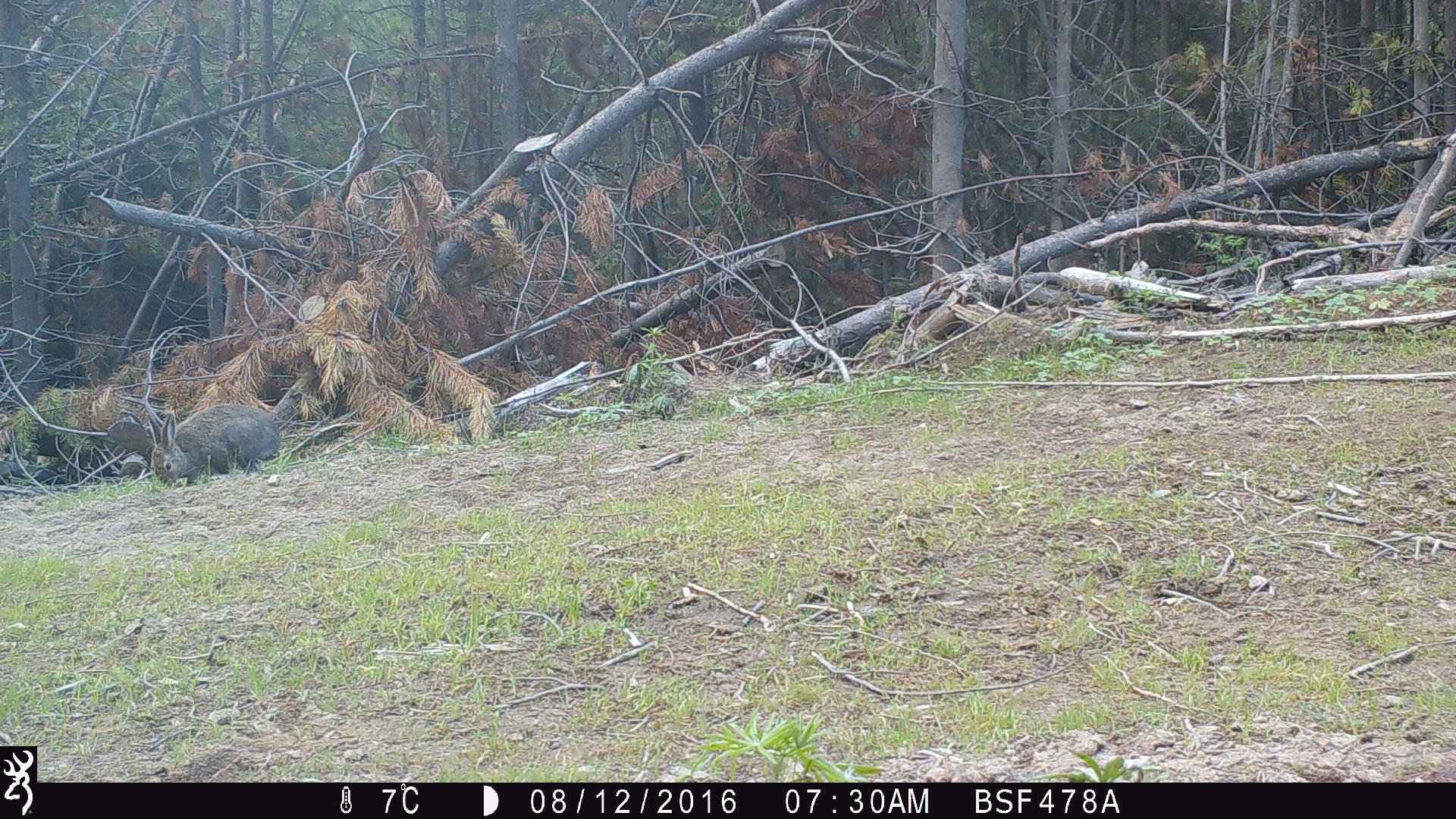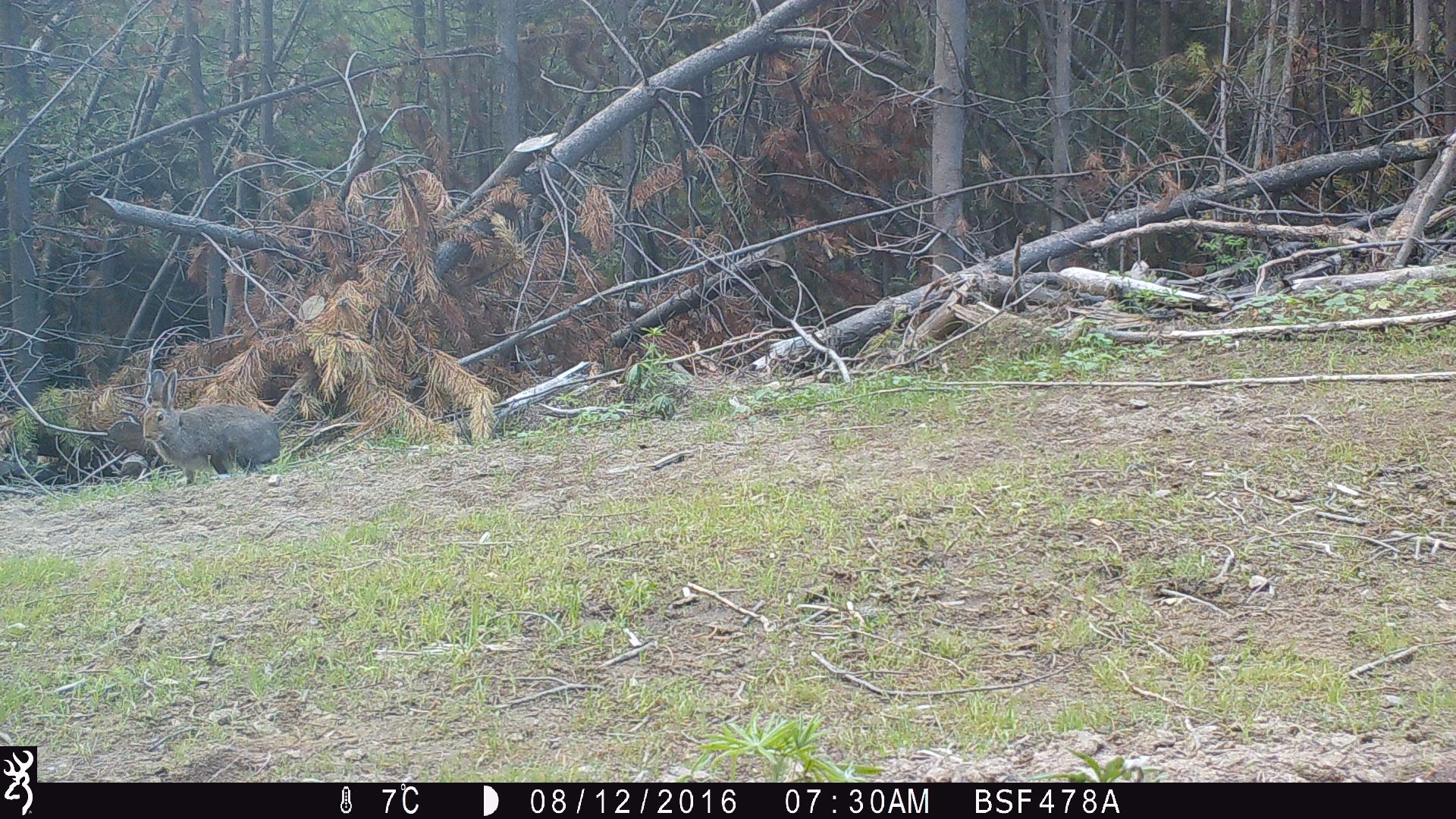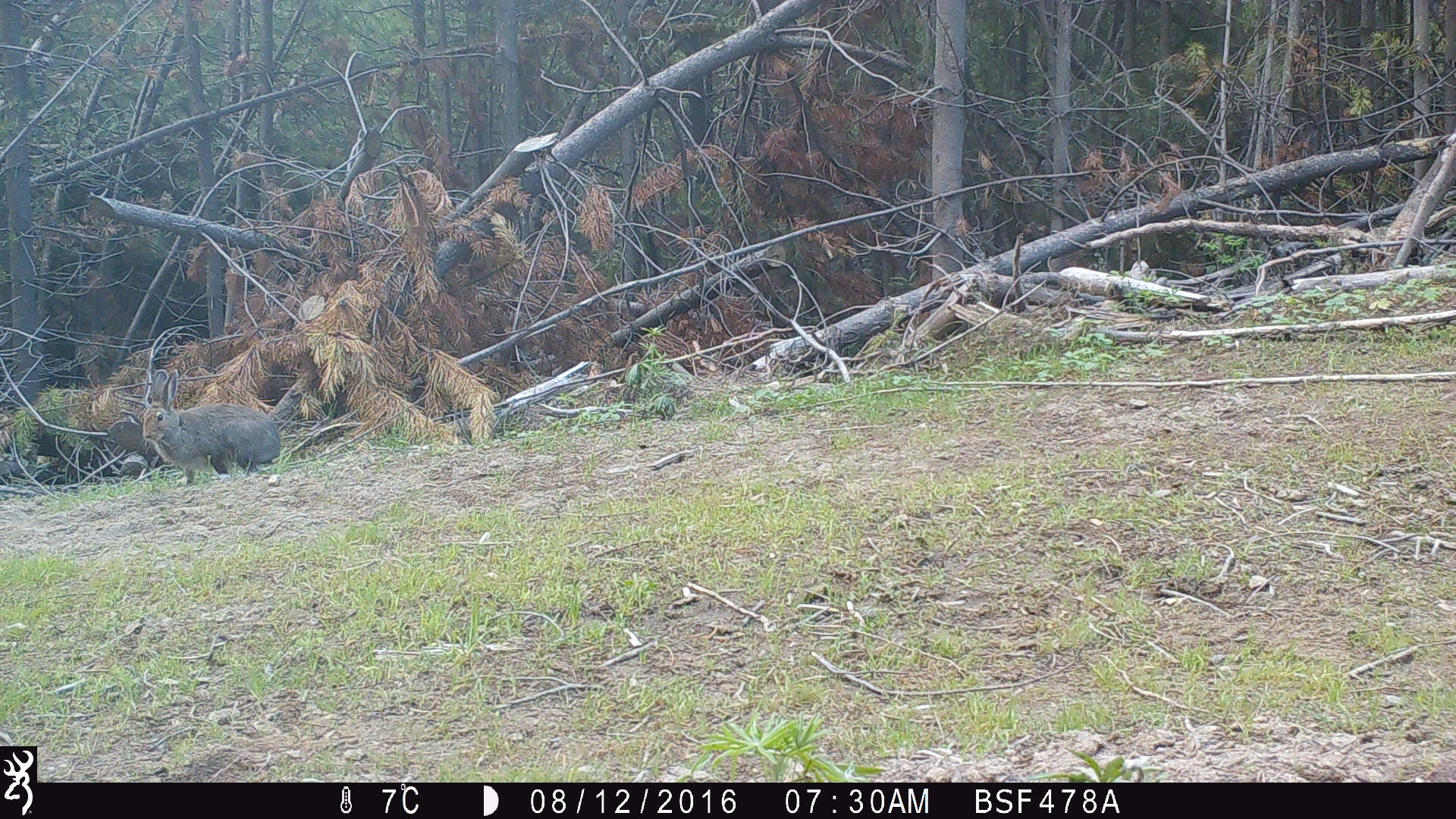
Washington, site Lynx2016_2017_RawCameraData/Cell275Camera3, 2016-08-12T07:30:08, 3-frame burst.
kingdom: Animalia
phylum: Chordata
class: Mammalia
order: Lagomorpha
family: Leporidae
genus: Lepus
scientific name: Lepus americanus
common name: snowshoe hare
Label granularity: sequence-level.